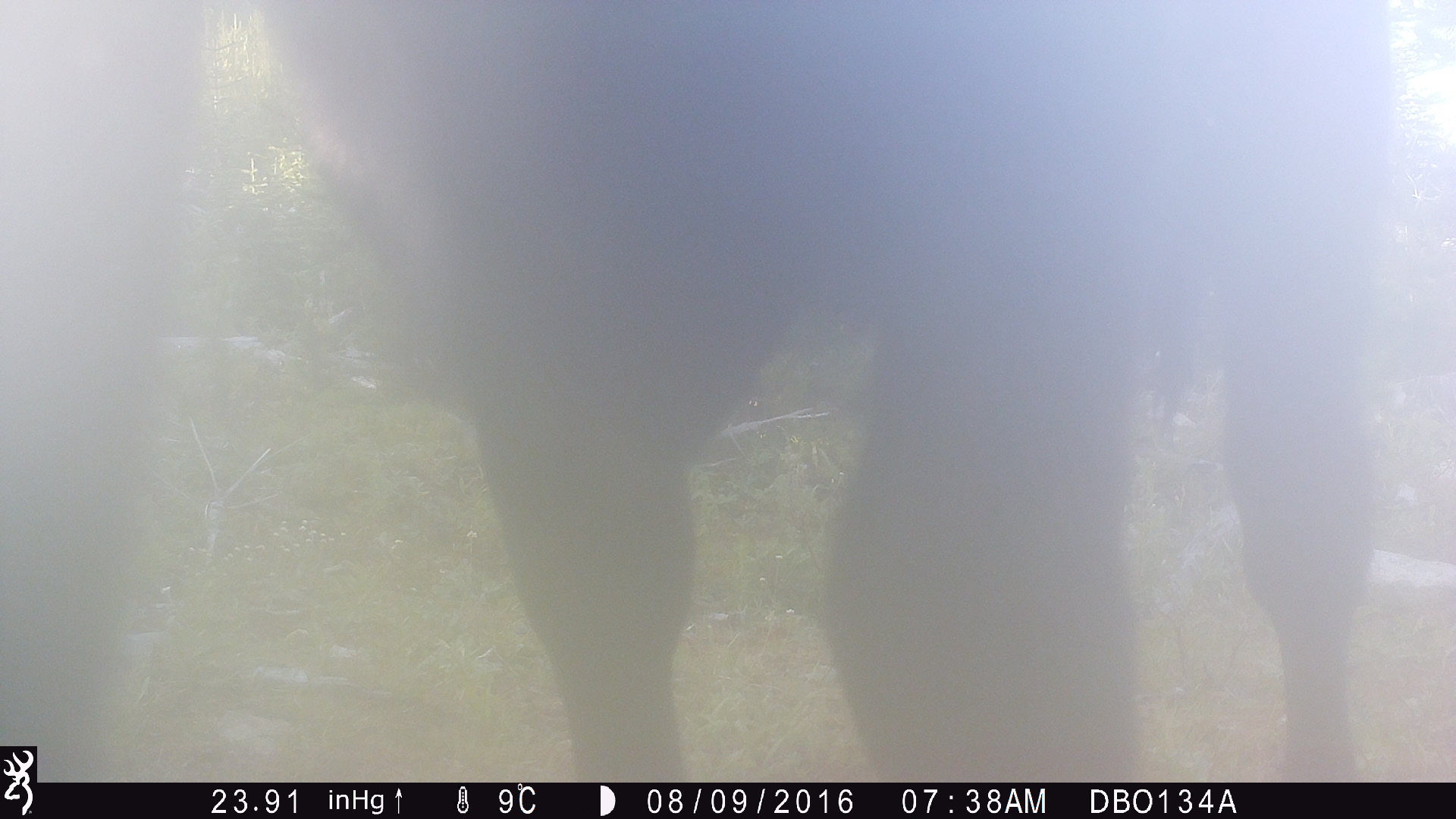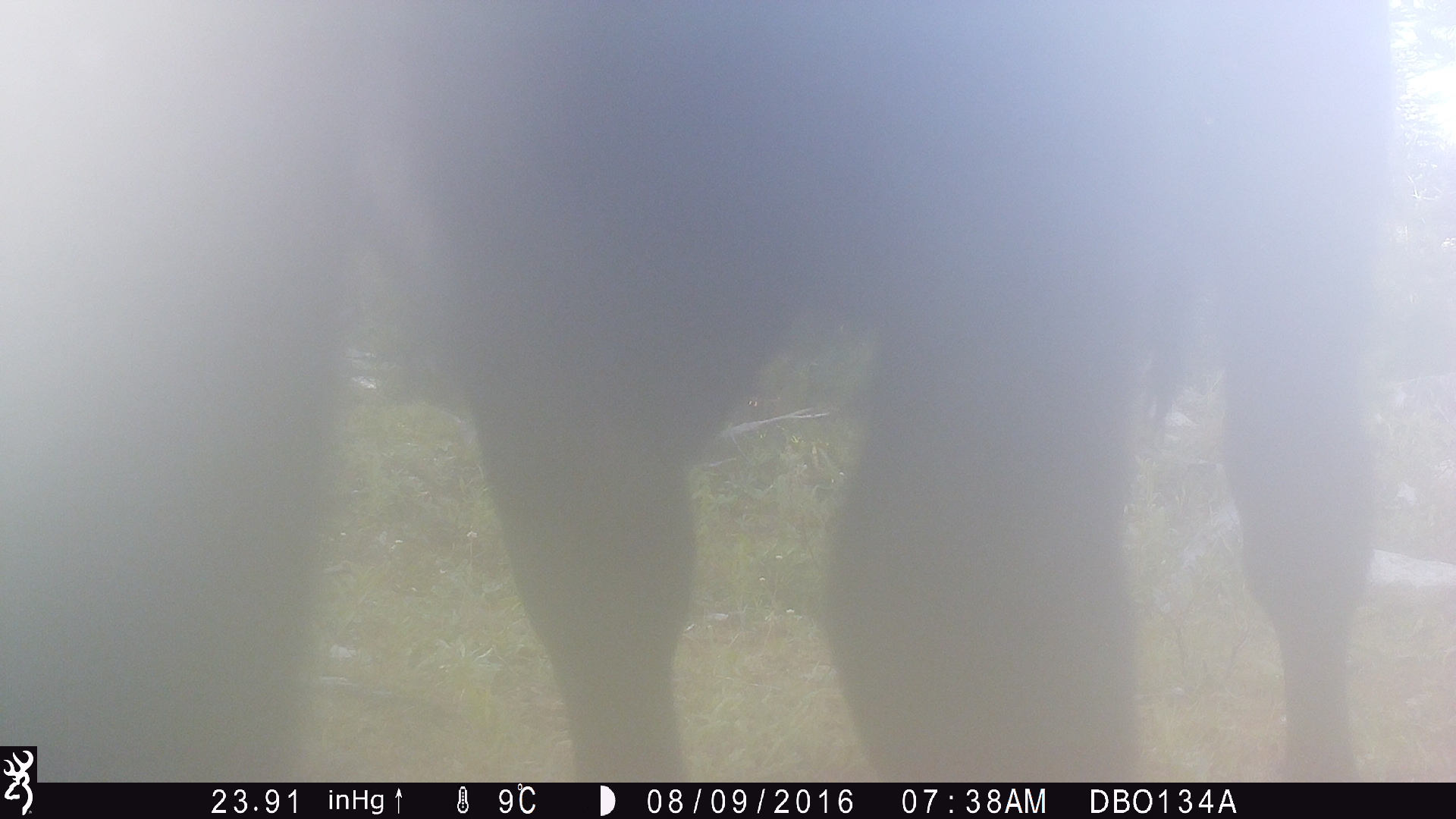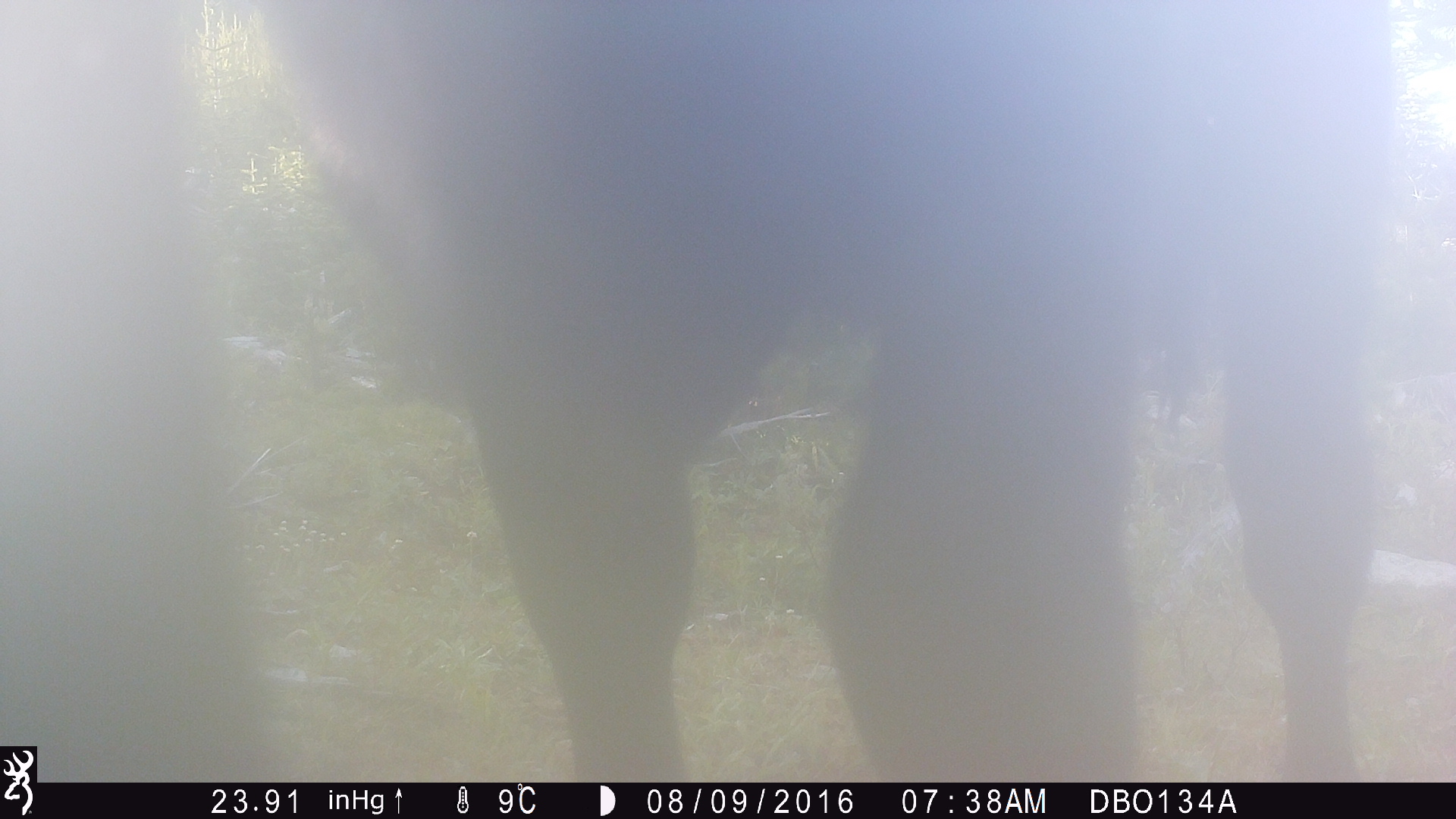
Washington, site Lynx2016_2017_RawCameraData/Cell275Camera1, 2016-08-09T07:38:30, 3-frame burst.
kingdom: Animalia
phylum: Chordata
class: Mammalia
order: Artiodactyla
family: Bovidae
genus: Bos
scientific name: Bos taurus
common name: domestic cattle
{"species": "domestic cattle (Bos taurus)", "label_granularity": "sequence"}